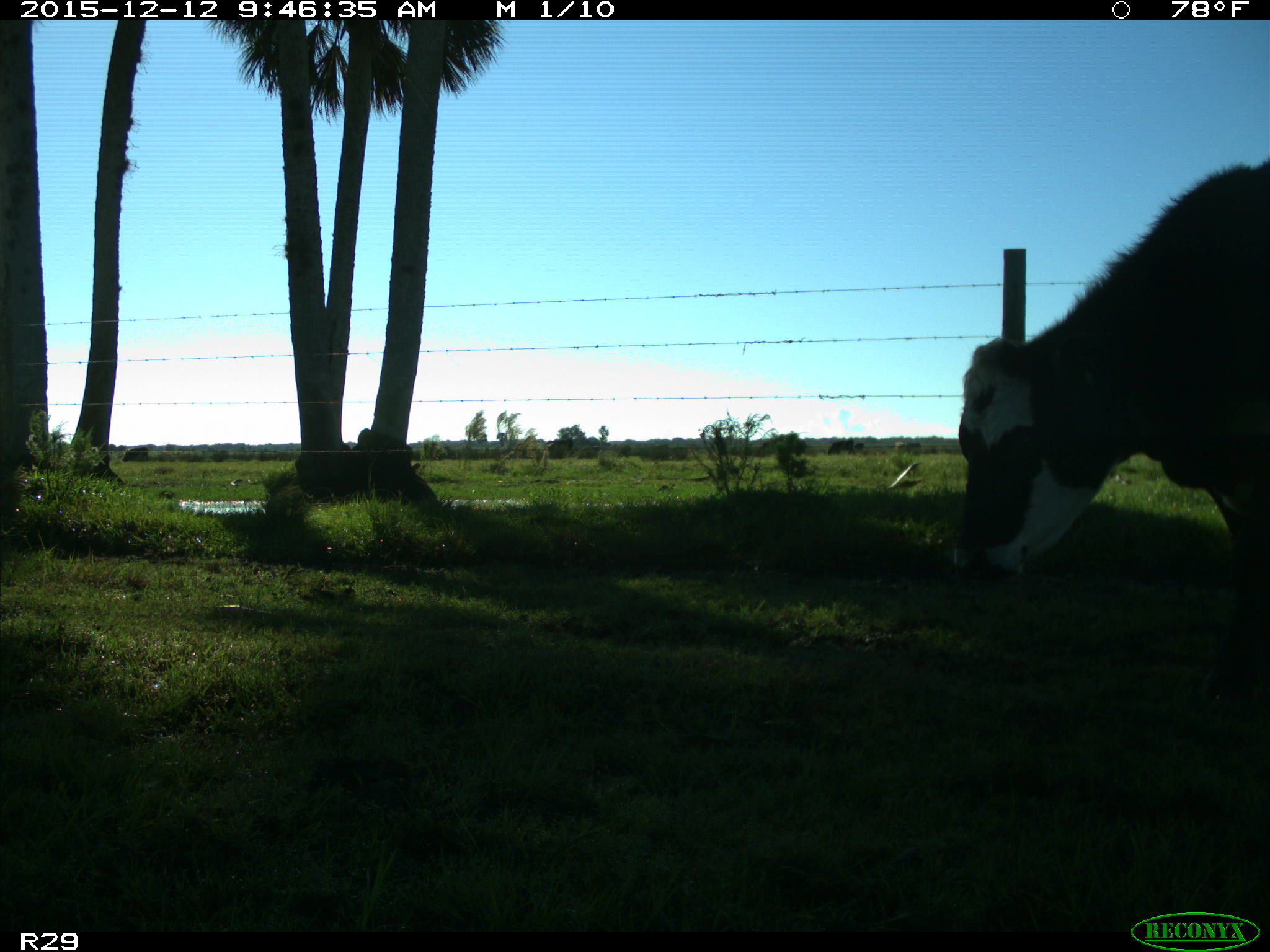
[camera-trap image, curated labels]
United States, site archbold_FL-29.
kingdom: Animalia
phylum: Chordata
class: Mammalia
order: Artiodactyla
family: Bovidae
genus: Bos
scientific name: Bos taurus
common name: domestic cow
Bos taurus (domestic cow).